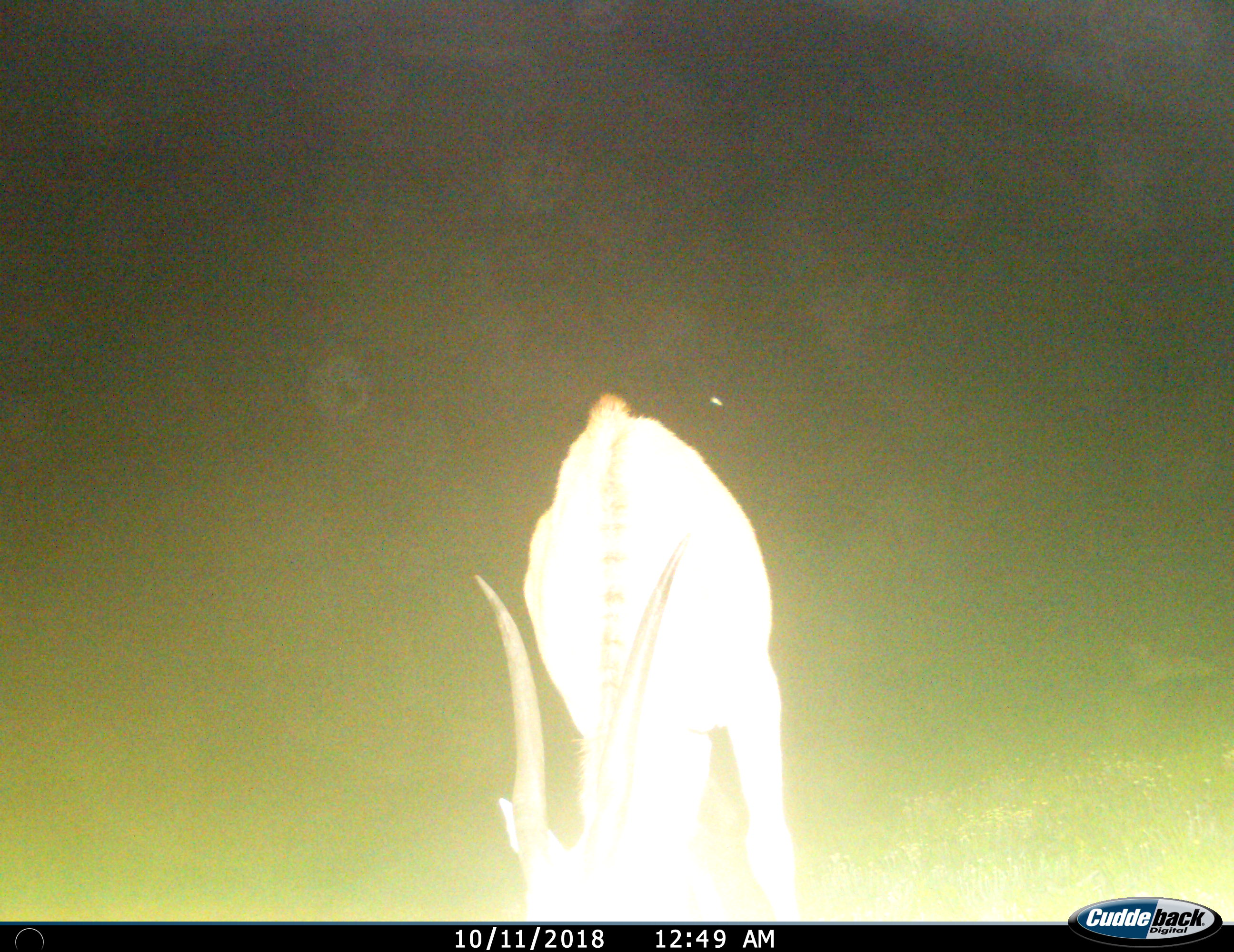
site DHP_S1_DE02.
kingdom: Animalia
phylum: Chordata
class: Mammalia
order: Artiodactyla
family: Bovidae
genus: Tragelaphus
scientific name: Tragelaphus oryx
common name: eland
Eland (Tragelaphus oryx), count 1. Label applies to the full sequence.